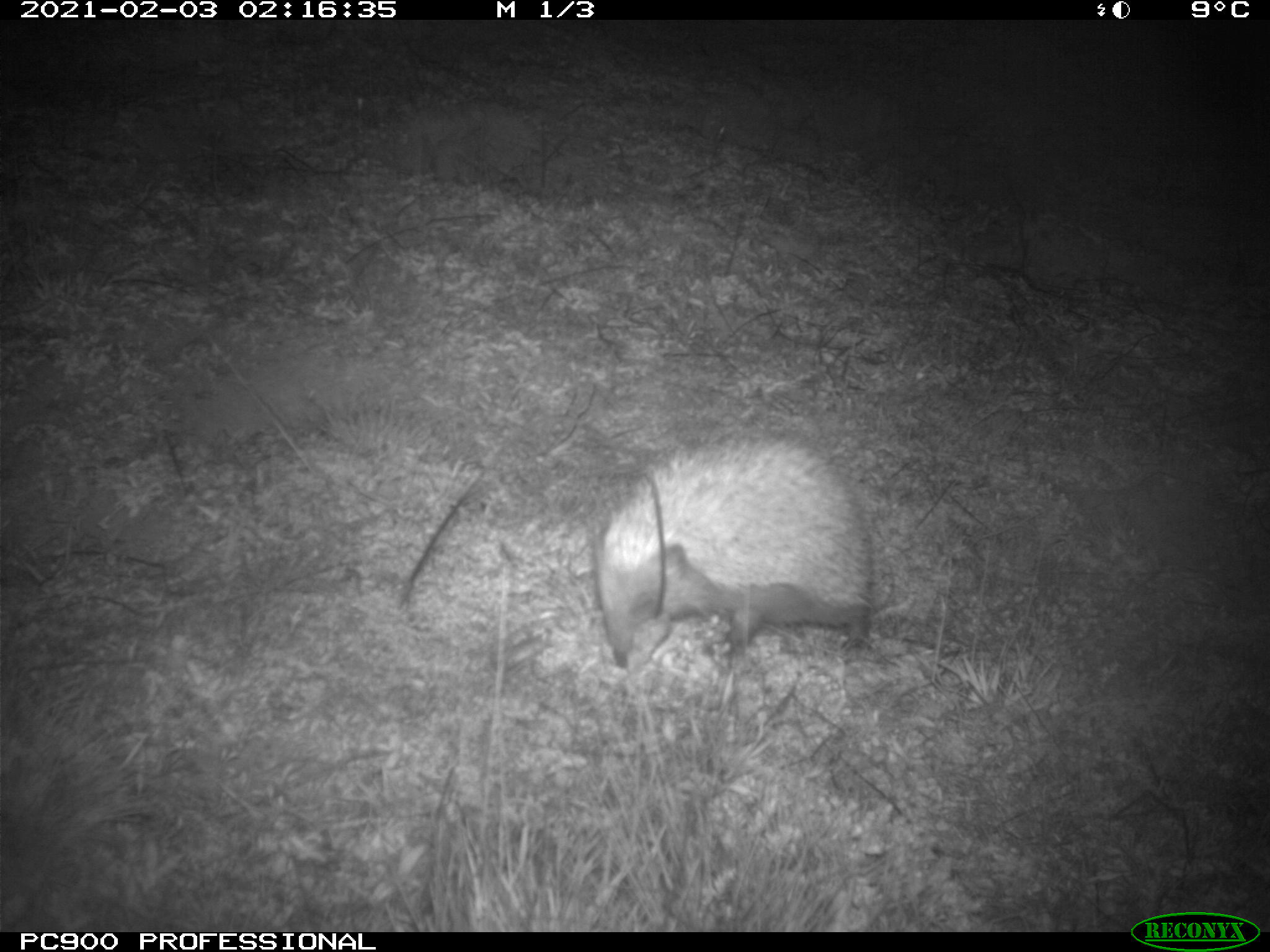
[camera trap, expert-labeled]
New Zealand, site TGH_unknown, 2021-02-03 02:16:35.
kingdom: Animalia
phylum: Chordata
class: Mammalia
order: Eulipotyphla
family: Erinaceidae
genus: Erinaceus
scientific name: Erinaceus europaeus europaeus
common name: european hedgehog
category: hedgehog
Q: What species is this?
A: Hedgehog (european hedgehog) (Erinaceus europaeus europaeus).